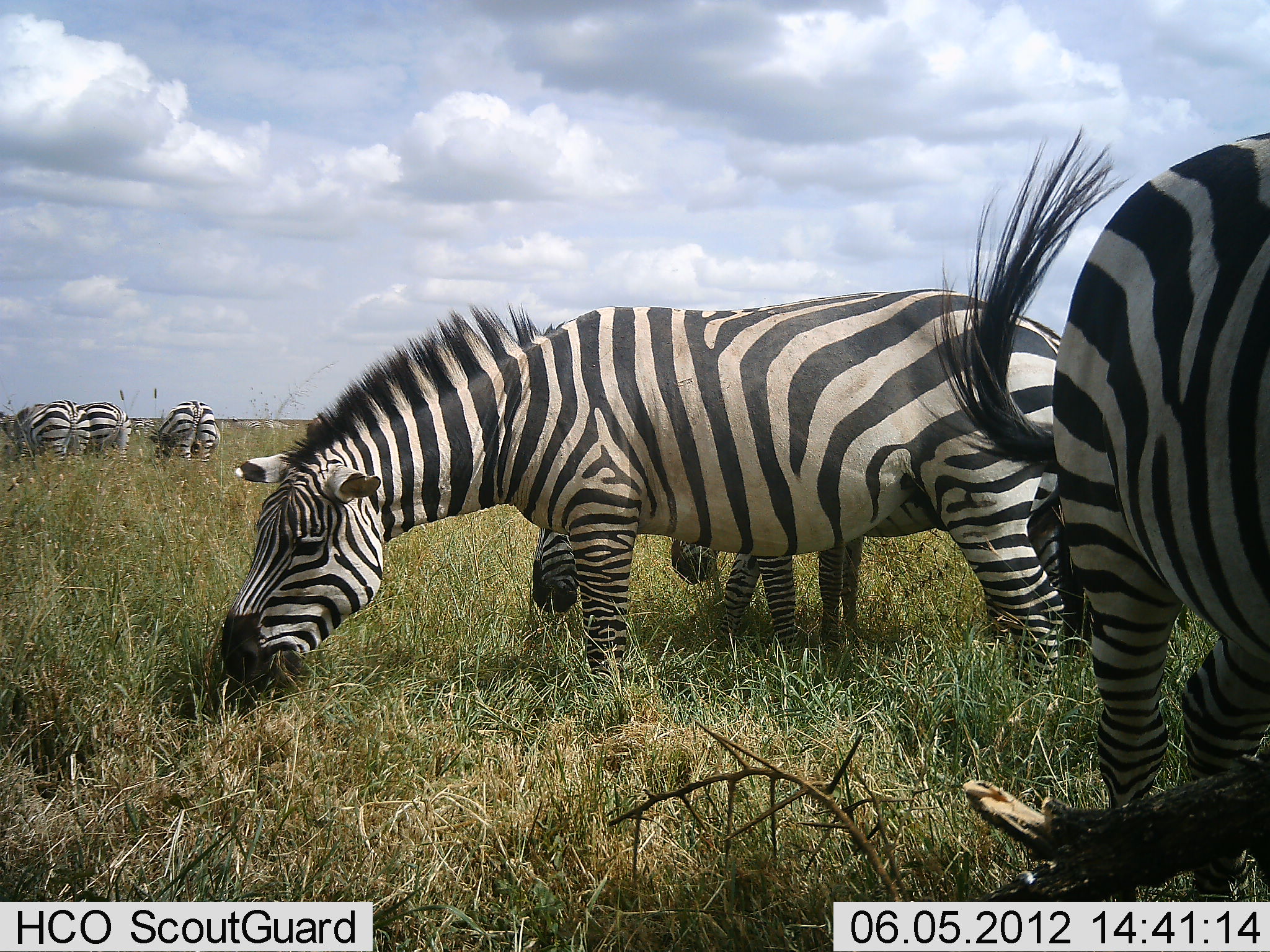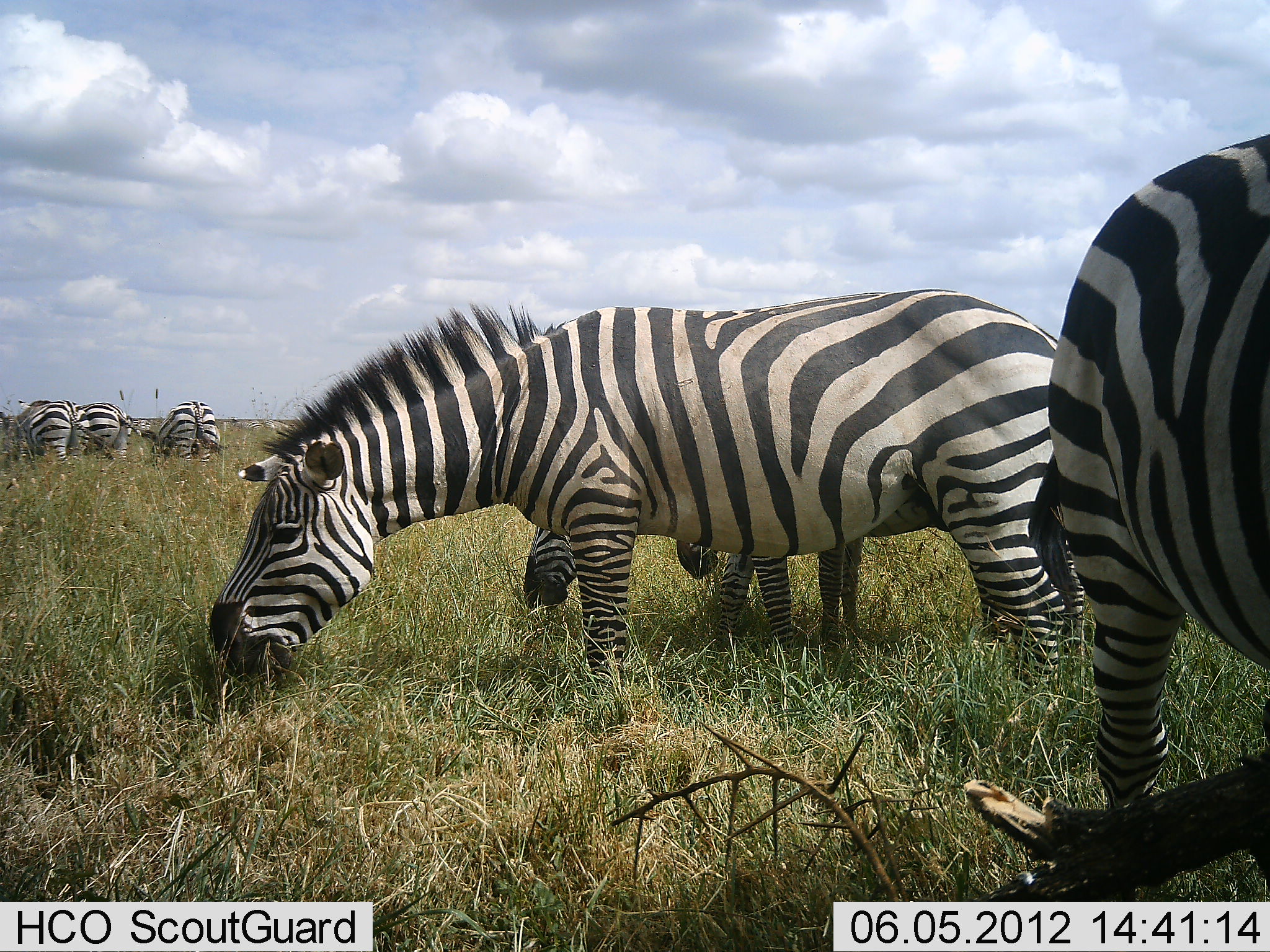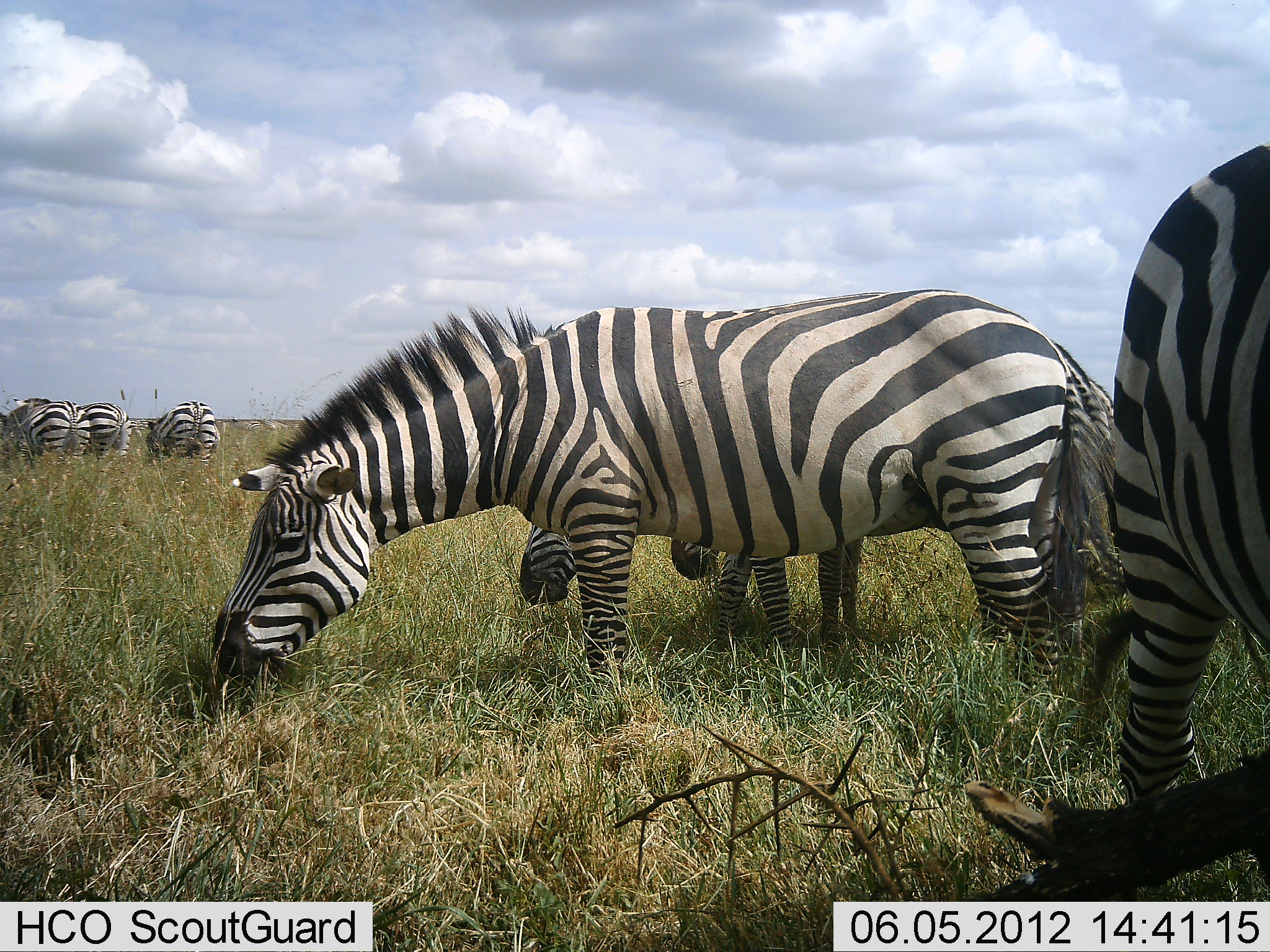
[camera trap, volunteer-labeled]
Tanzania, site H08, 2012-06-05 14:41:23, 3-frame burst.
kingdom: Animalia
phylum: Chordata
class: Mammalia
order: Perissodactyla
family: Equidae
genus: Equus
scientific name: Equus quagga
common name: plains zebra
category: zebra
Zebra (plains zebra) (Equus quagga), count 7. Behavior (volunteer vote fractions): standing 20%, resting 0%, moving 0%, interacting 0%. Young present (vote fraction): 0%. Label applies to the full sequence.